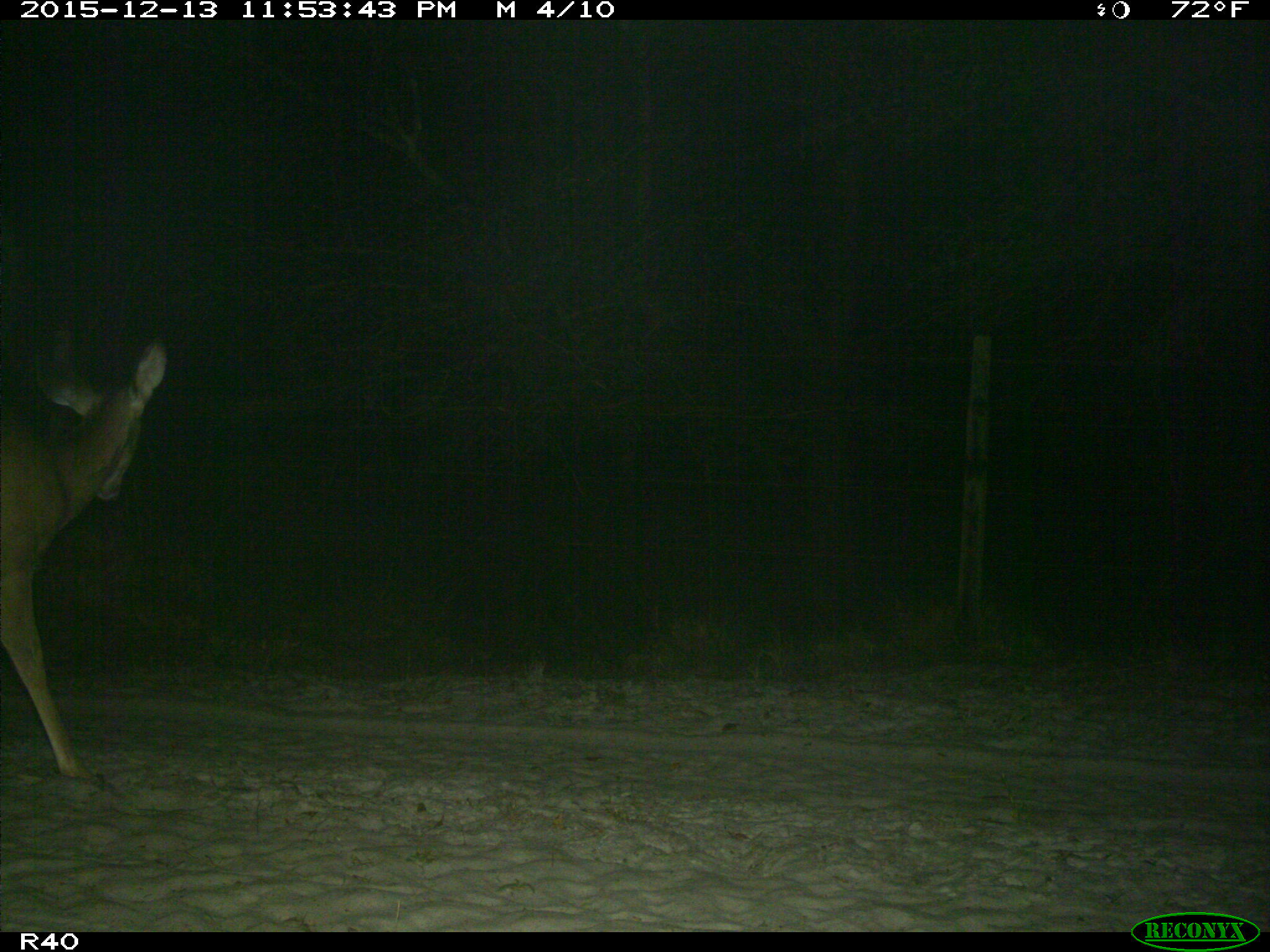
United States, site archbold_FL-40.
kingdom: Animalia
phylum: Chordata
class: Mammalia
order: Artiodactyla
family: Cervidae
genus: Odocoileus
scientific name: Odocoileus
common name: deer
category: unidentified deer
Unidentified deer (deer) (Odocoileus).